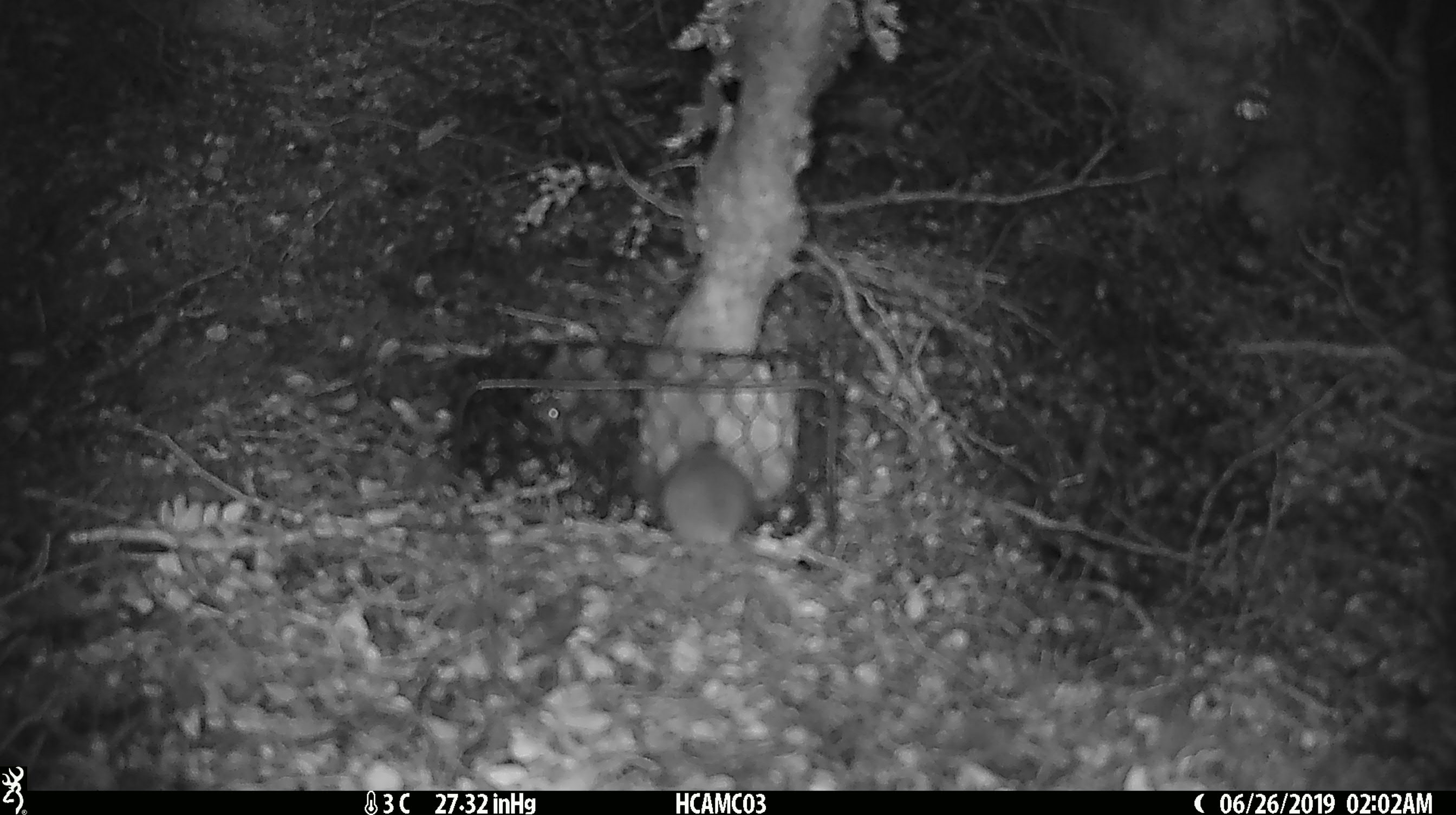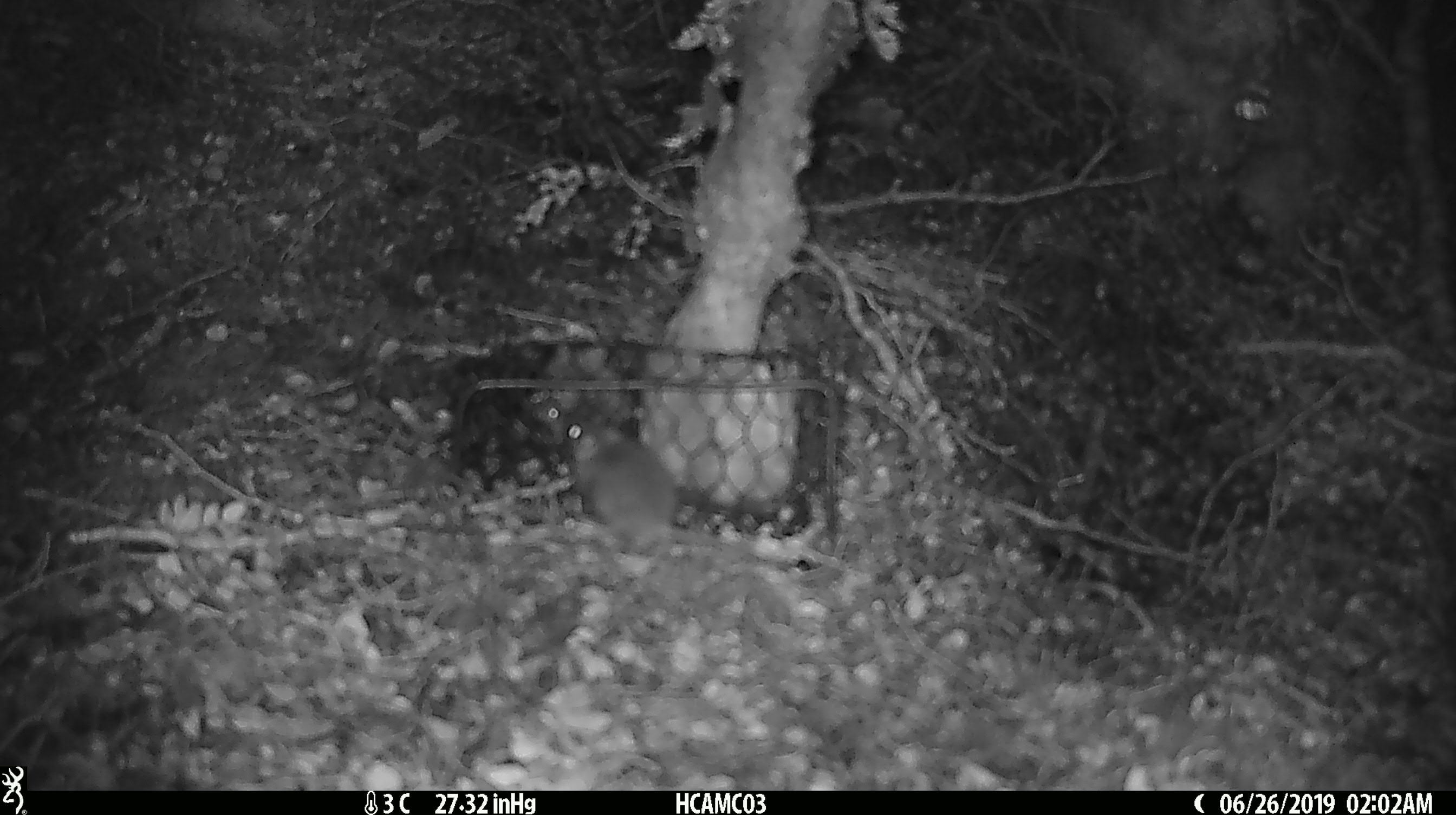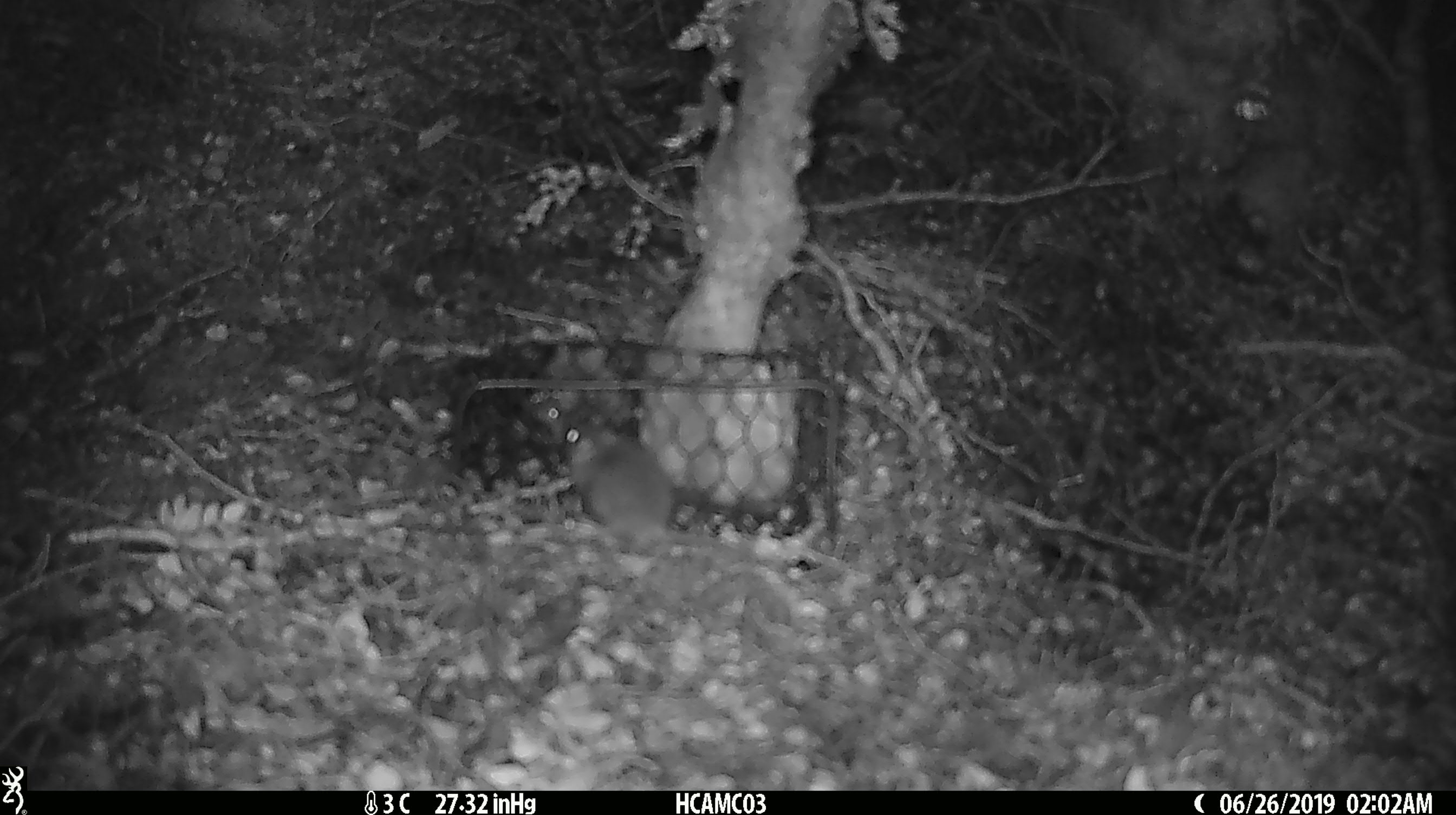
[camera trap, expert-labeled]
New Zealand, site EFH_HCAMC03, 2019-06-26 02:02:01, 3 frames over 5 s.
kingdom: Animalia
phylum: Chordata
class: Mammalia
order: Rodentia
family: Muridae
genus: Mus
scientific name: Mus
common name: mouse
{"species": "mouse (Mus)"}